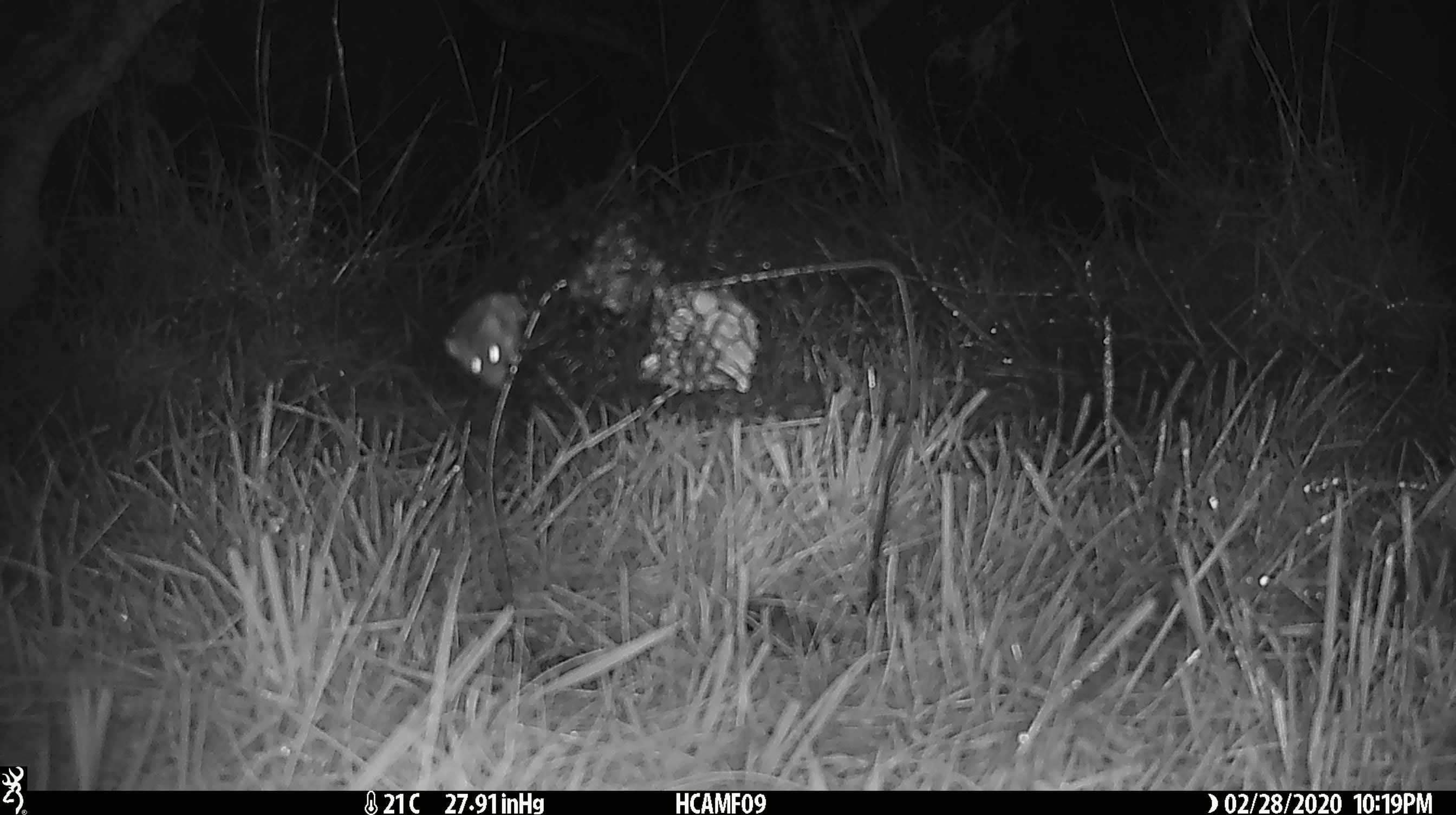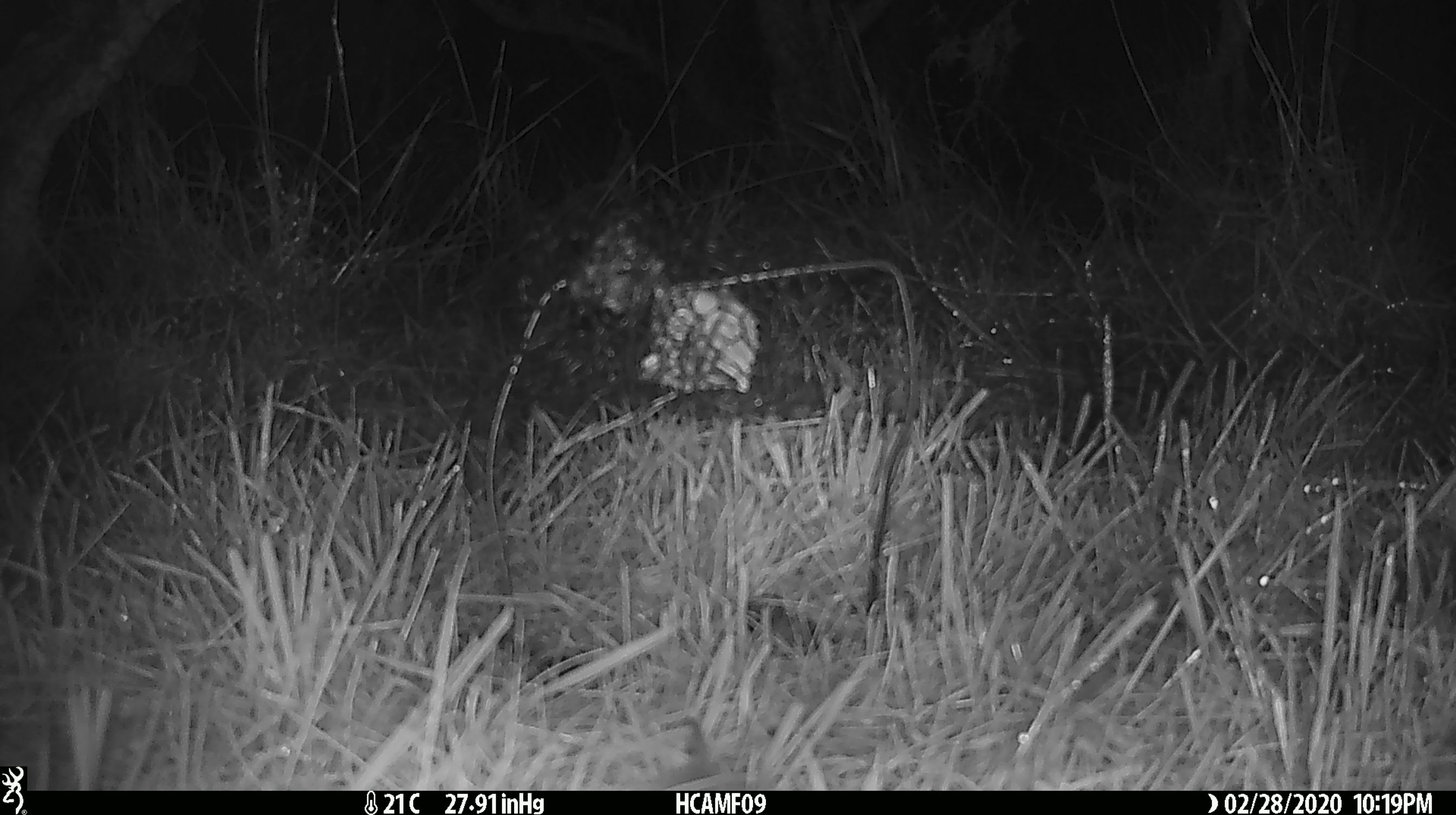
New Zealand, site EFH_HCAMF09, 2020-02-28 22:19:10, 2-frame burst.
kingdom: Animalia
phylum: Chordata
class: Mammalia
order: Rodentia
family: Muridae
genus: Mus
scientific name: Mus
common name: mouse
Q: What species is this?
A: Mouse (Mus).